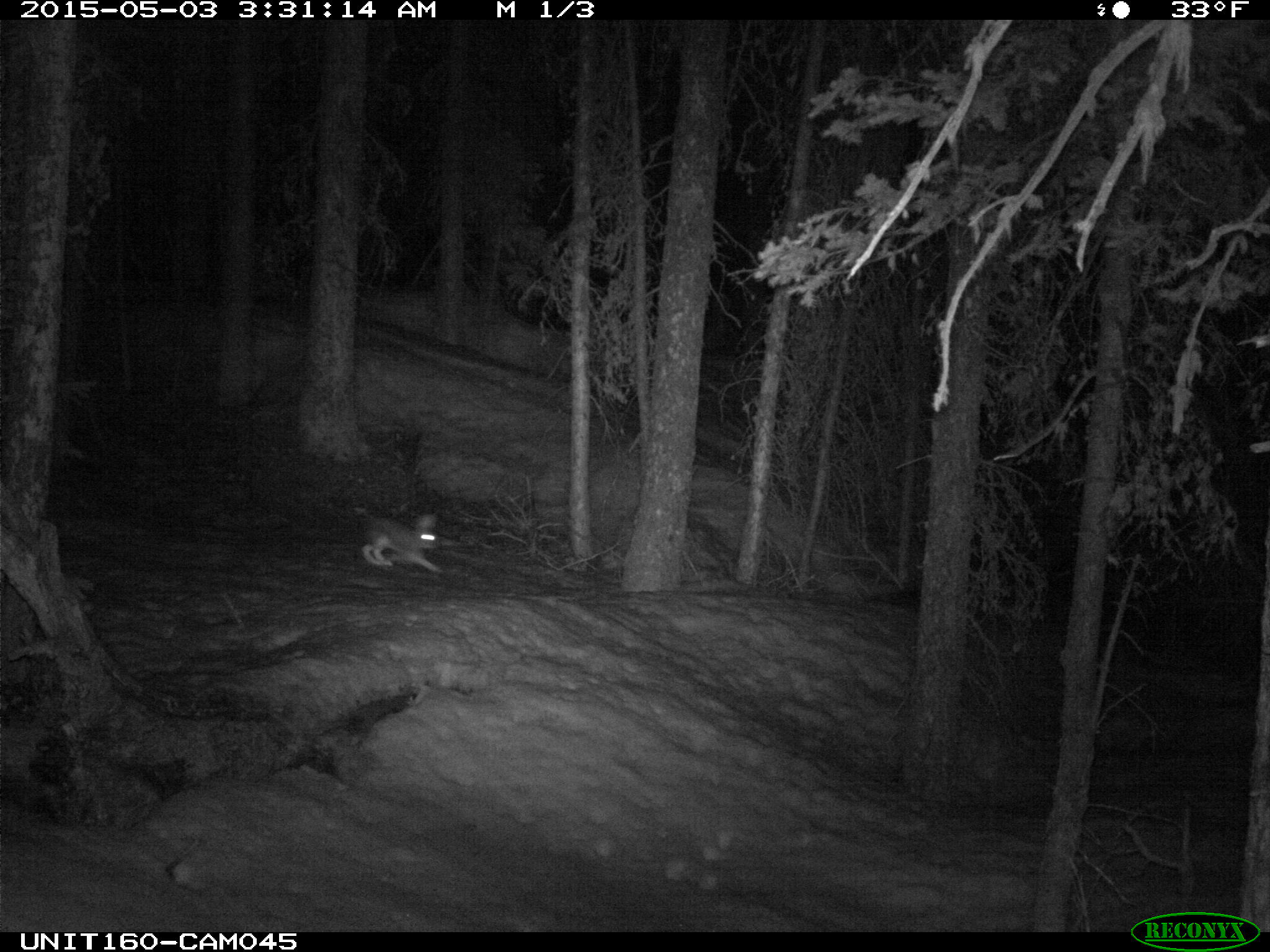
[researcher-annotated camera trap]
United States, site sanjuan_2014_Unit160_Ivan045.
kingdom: Animalia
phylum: Chordata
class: Mammalia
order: Lagomorpha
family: Leporidae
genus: Lepus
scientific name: Lepus americanus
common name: snowshoe hare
Lepus americanus (snowshoe hare).